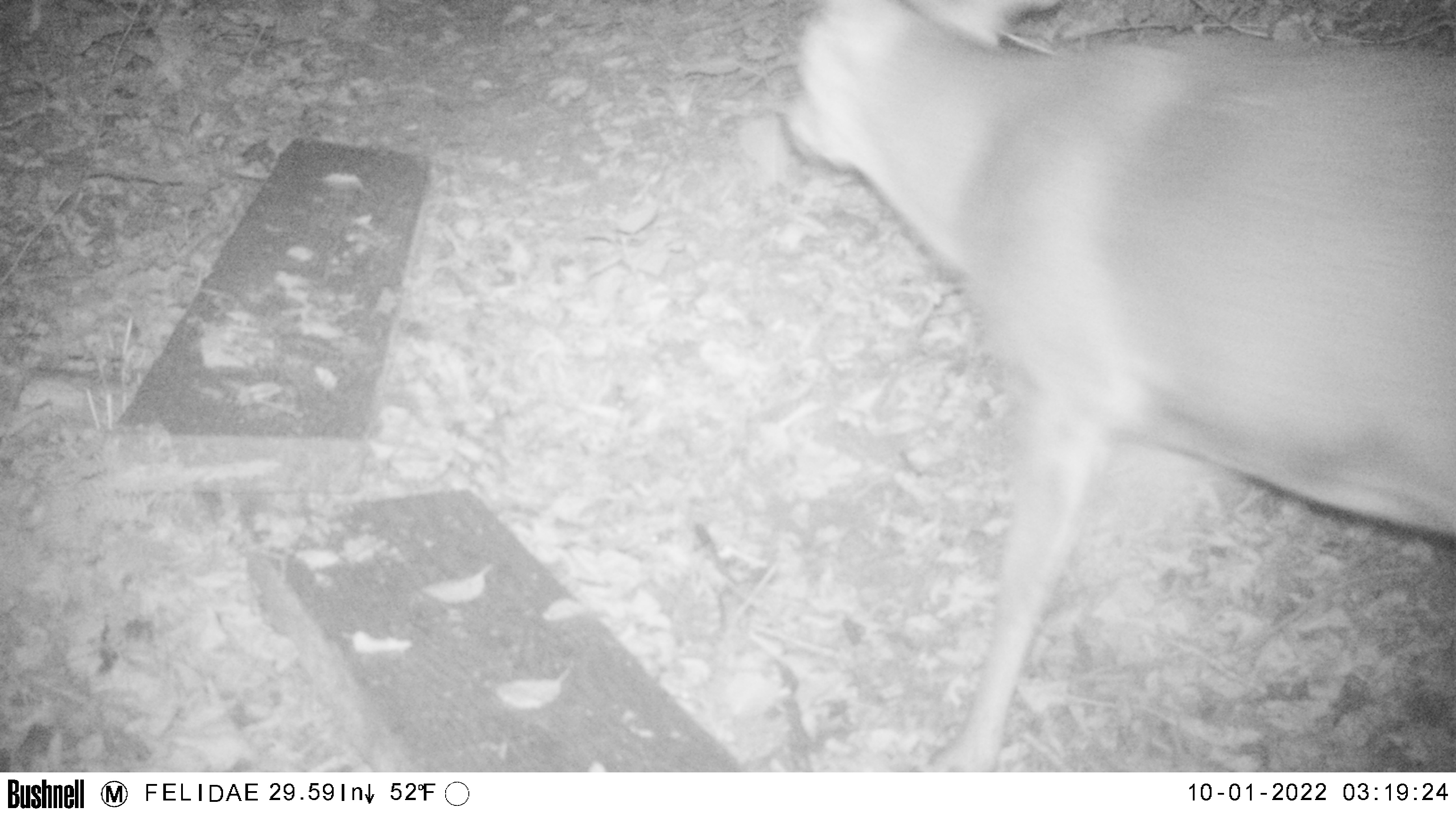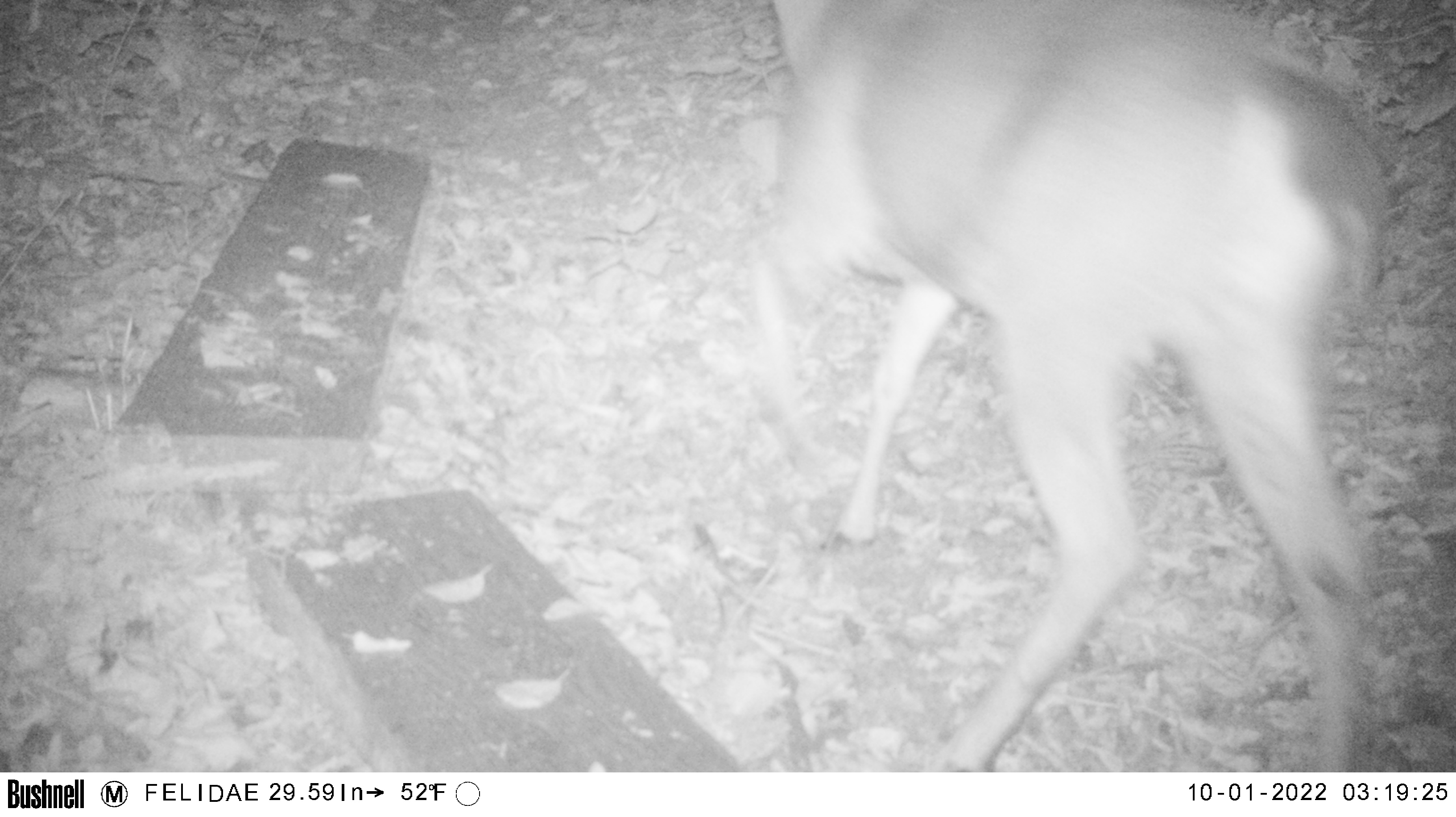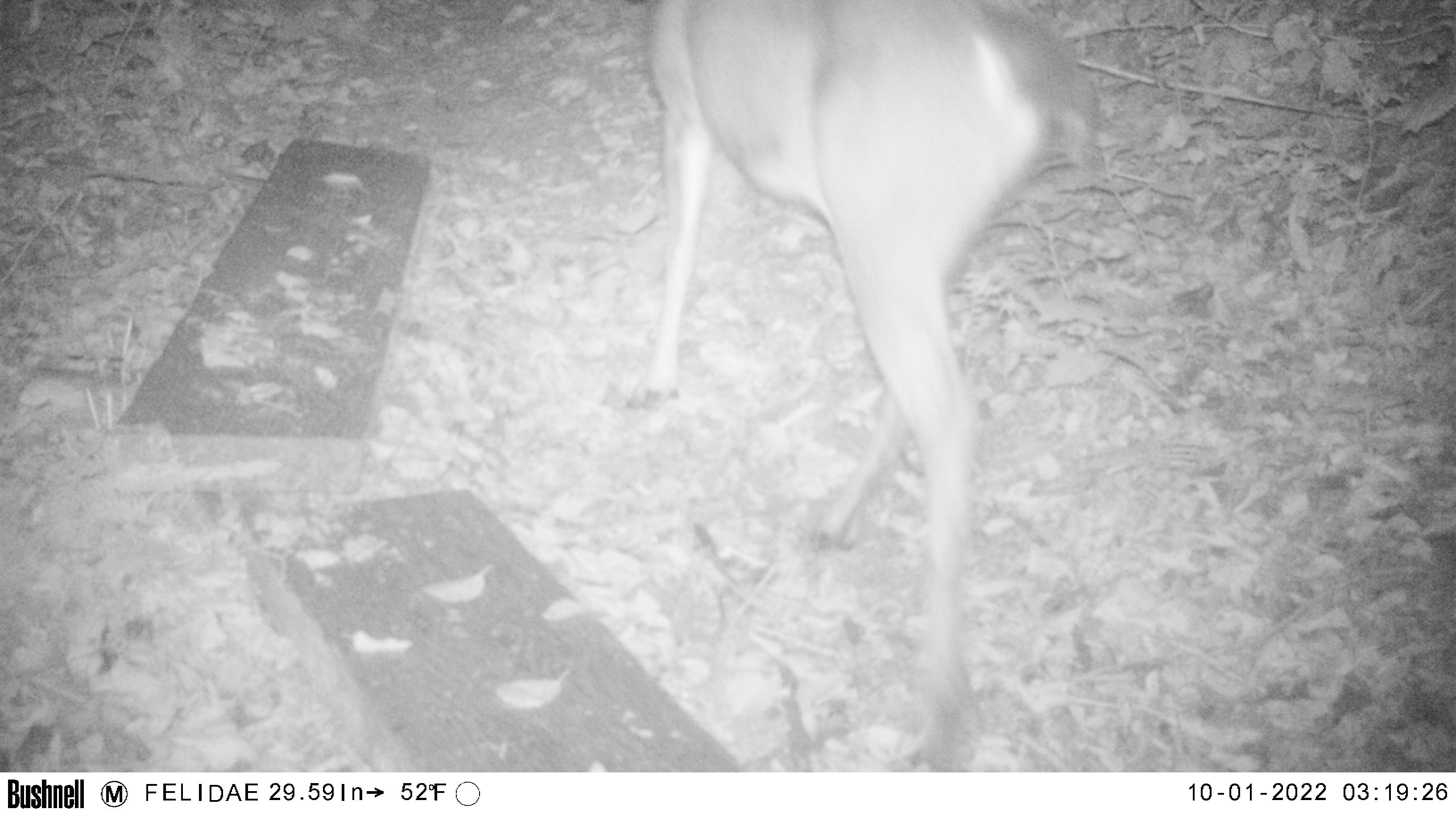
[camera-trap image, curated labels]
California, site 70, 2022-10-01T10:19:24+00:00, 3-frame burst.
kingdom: Animalia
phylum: Chordata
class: Mammalia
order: Artiodactyla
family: Cervidae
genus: Odocoileus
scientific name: Odocoileus hemionus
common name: mule deer